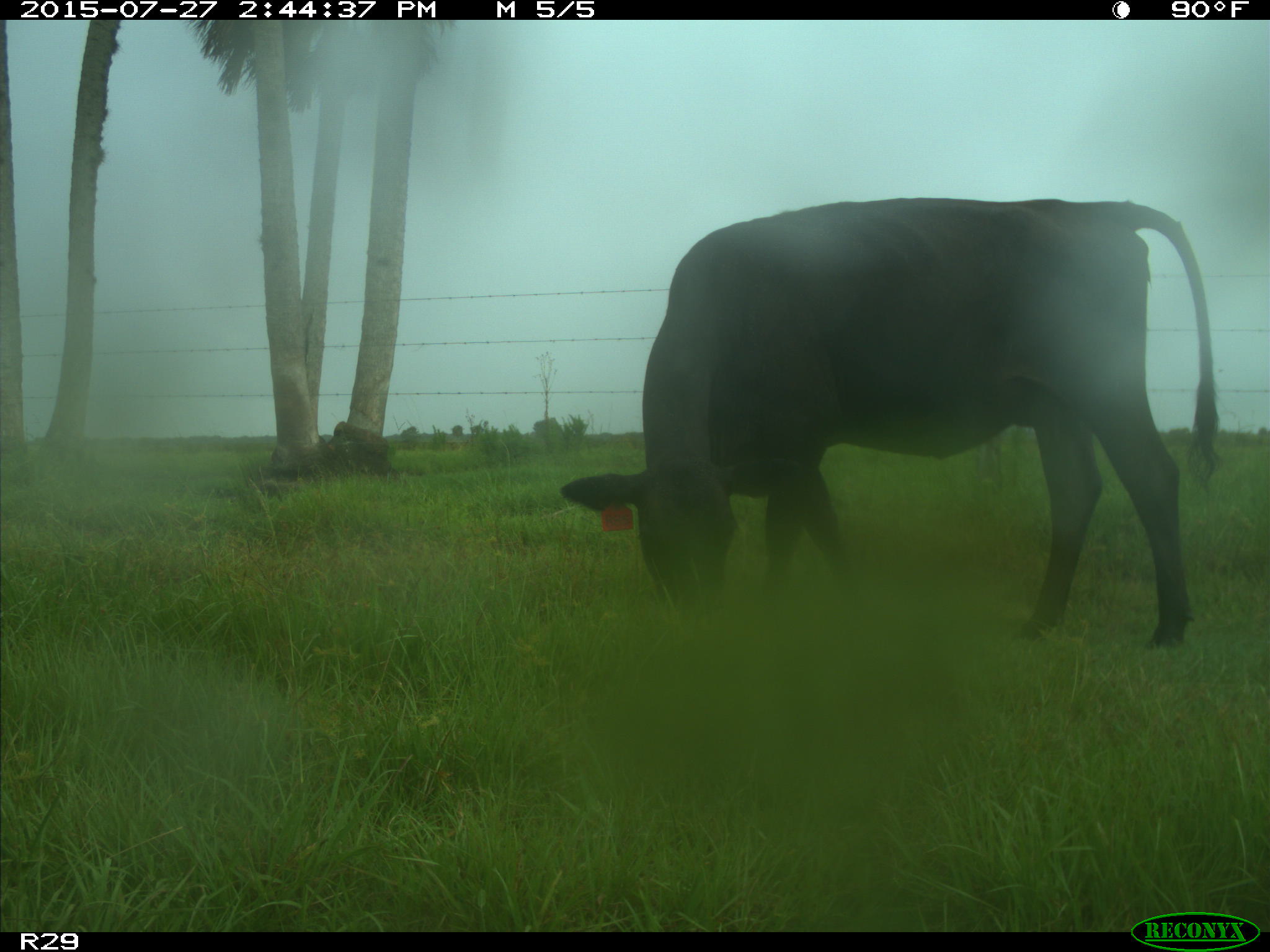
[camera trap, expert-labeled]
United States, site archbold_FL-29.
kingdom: Animalia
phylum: Chordata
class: Mammalia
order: Artiodactyla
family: Bovidae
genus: Bos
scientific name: Bos taurus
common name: domestic cow